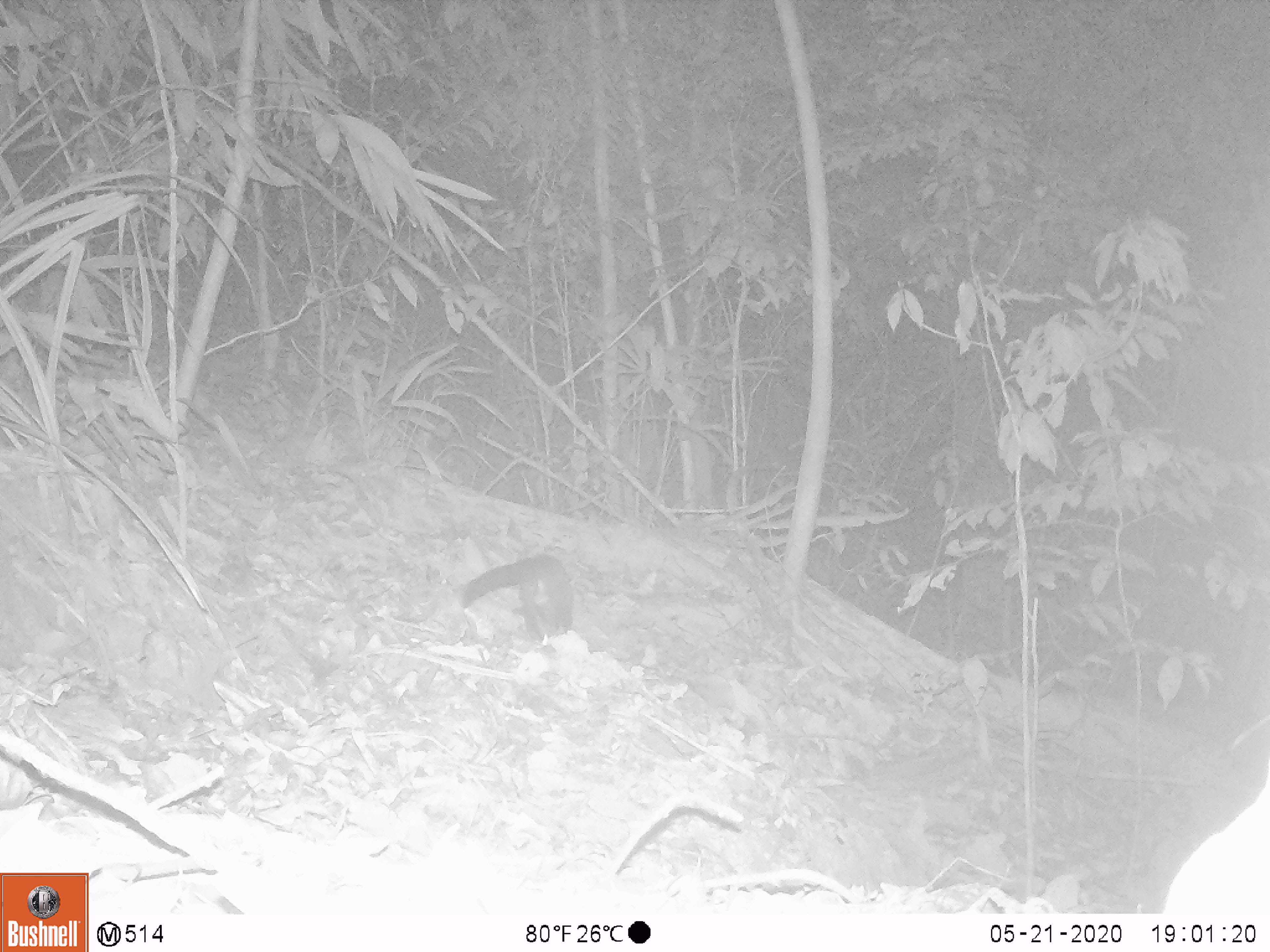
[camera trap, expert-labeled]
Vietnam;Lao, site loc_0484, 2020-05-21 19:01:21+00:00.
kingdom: Animalia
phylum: Chordata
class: Mammalia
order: Carnivora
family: Viverridae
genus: Paradoxurus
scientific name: Paradoxurus hermaphroditus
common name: common palm civet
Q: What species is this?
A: Common palm civet (Paradoxurus hermaphroditus).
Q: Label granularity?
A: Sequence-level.